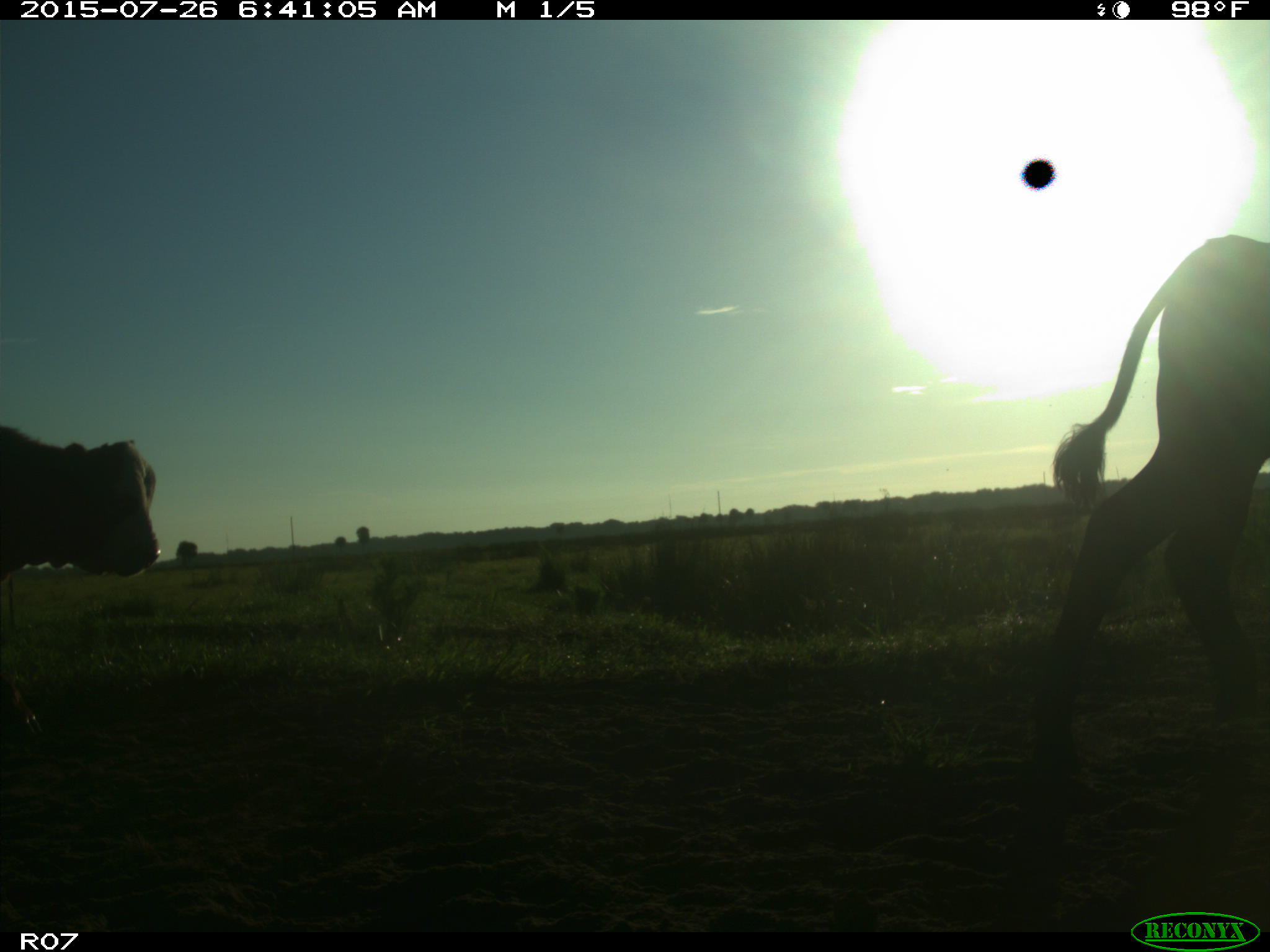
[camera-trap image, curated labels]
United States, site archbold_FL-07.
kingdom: Animalia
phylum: Chordata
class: Mammalia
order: Artiodactyla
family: Bovidae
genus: Bos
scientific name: Bos taurus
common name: domestic cow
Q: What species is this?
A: Bos taurus (domestic cow).